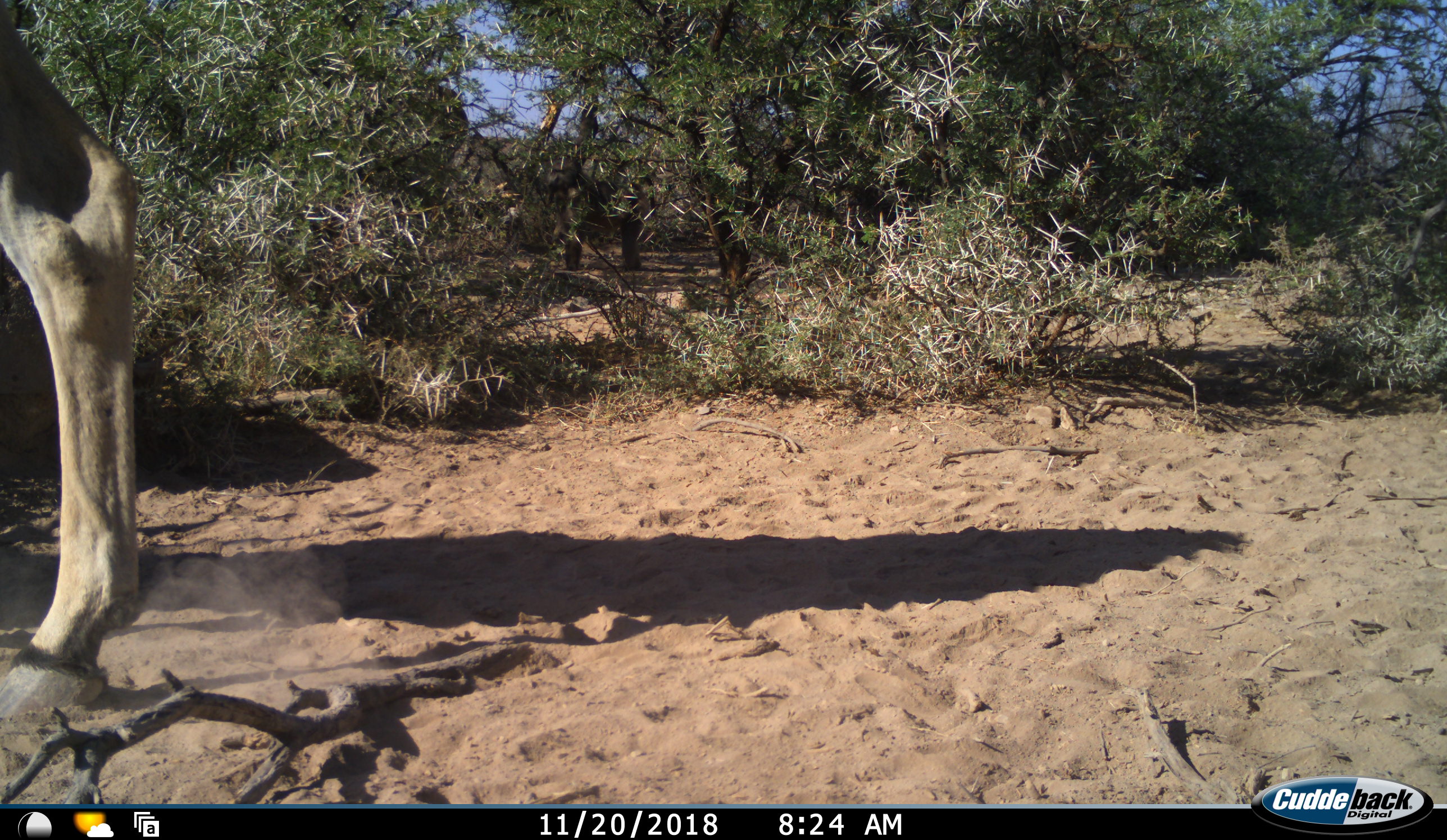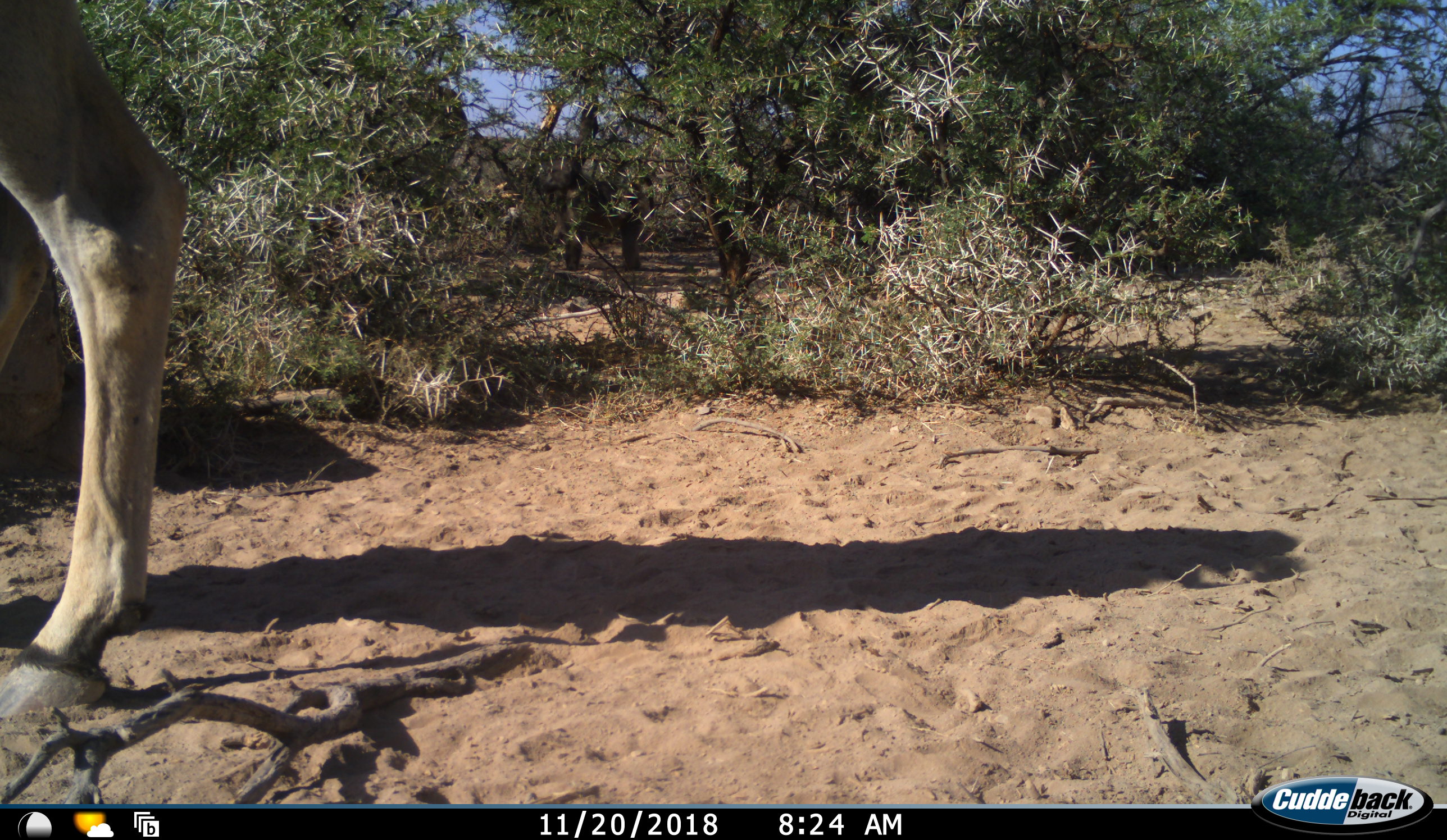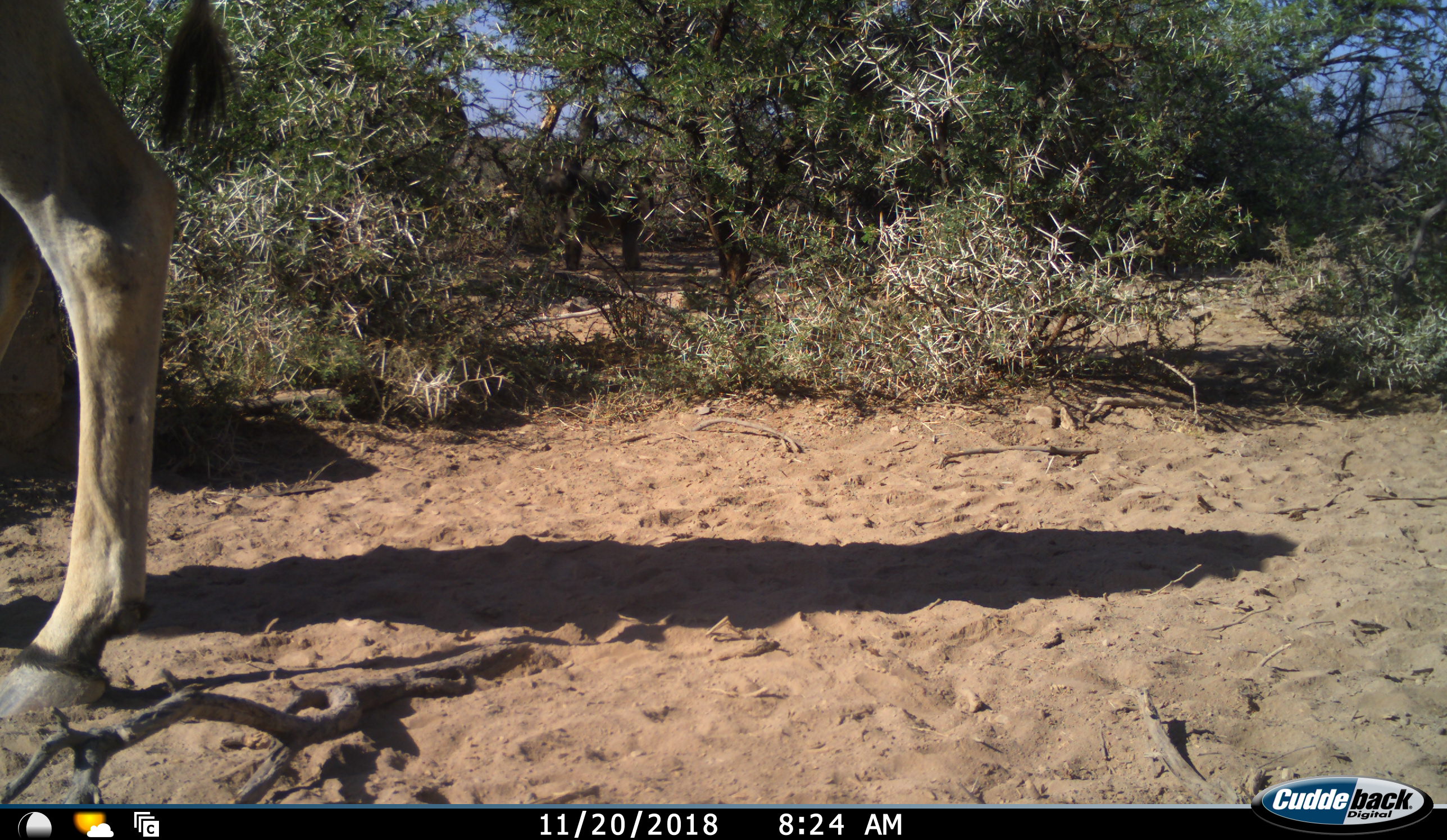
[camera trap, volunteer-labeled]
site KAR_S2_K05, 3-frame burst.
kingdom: Animalia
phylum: Chordata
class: Mammalia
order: Artiodactyla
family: Bovidae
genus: Tragelaphus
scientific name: Tragelaphus oryx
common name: eland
Eland (Tragelaphus oryx), count 1. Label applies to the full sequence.